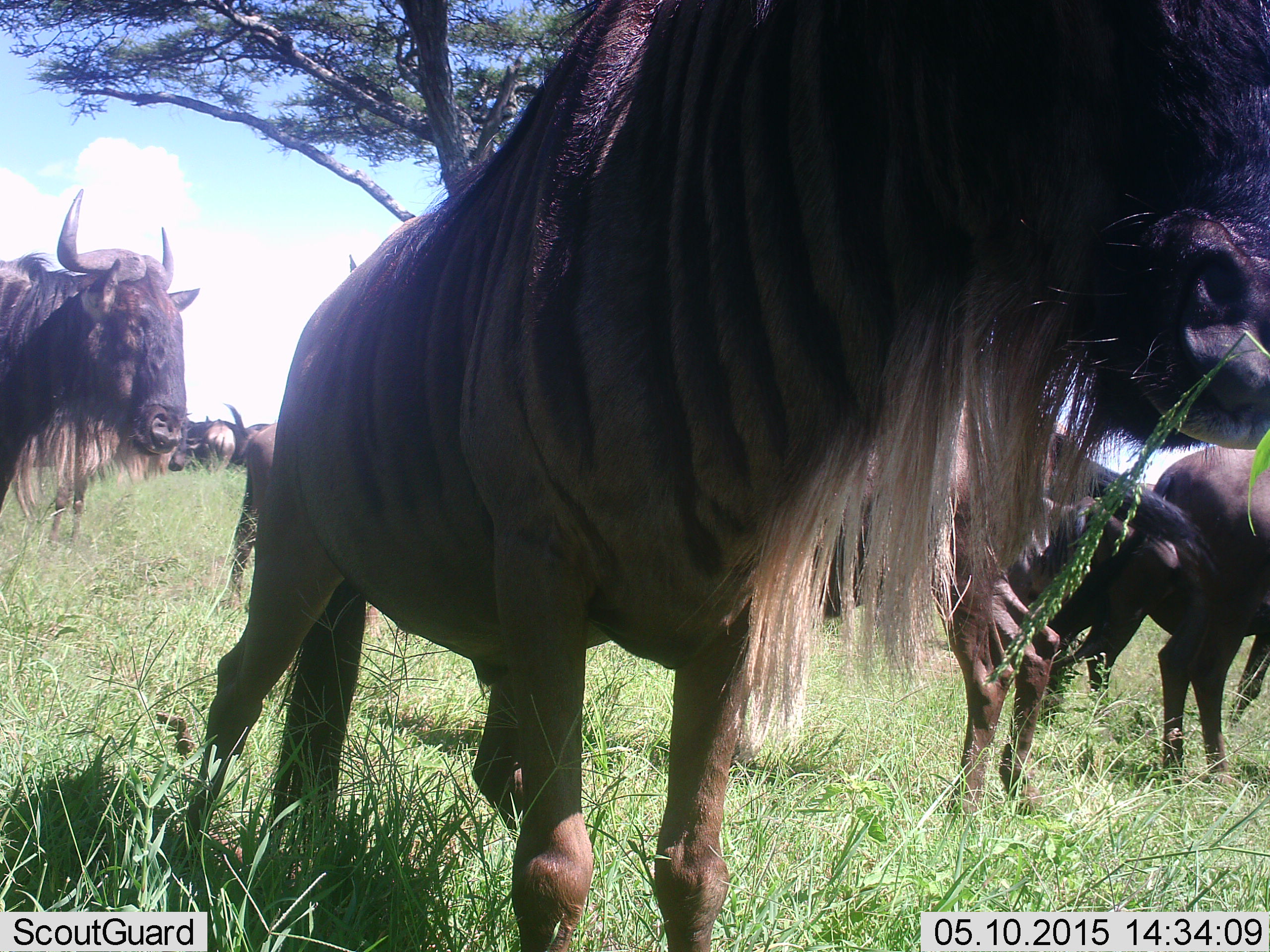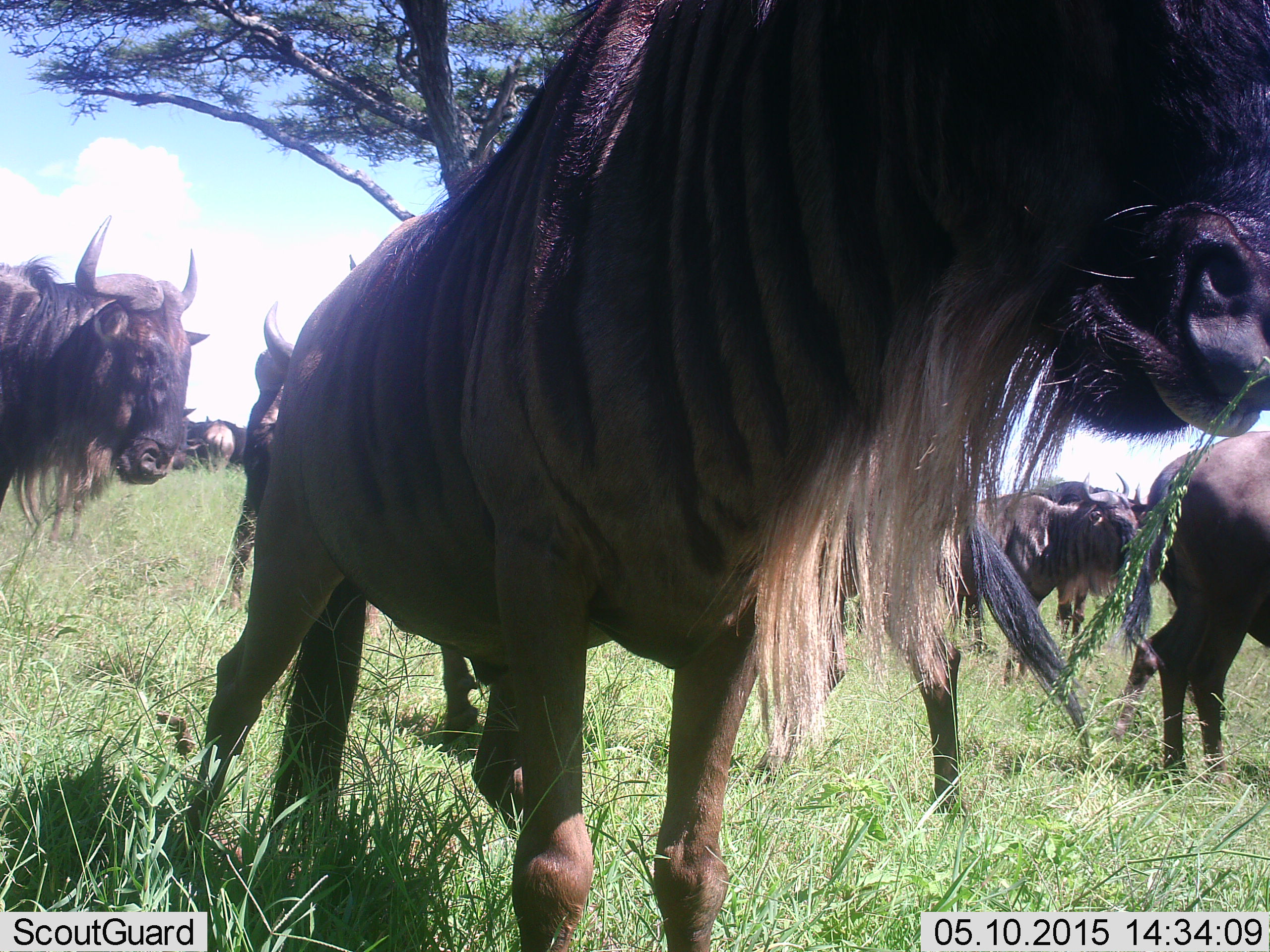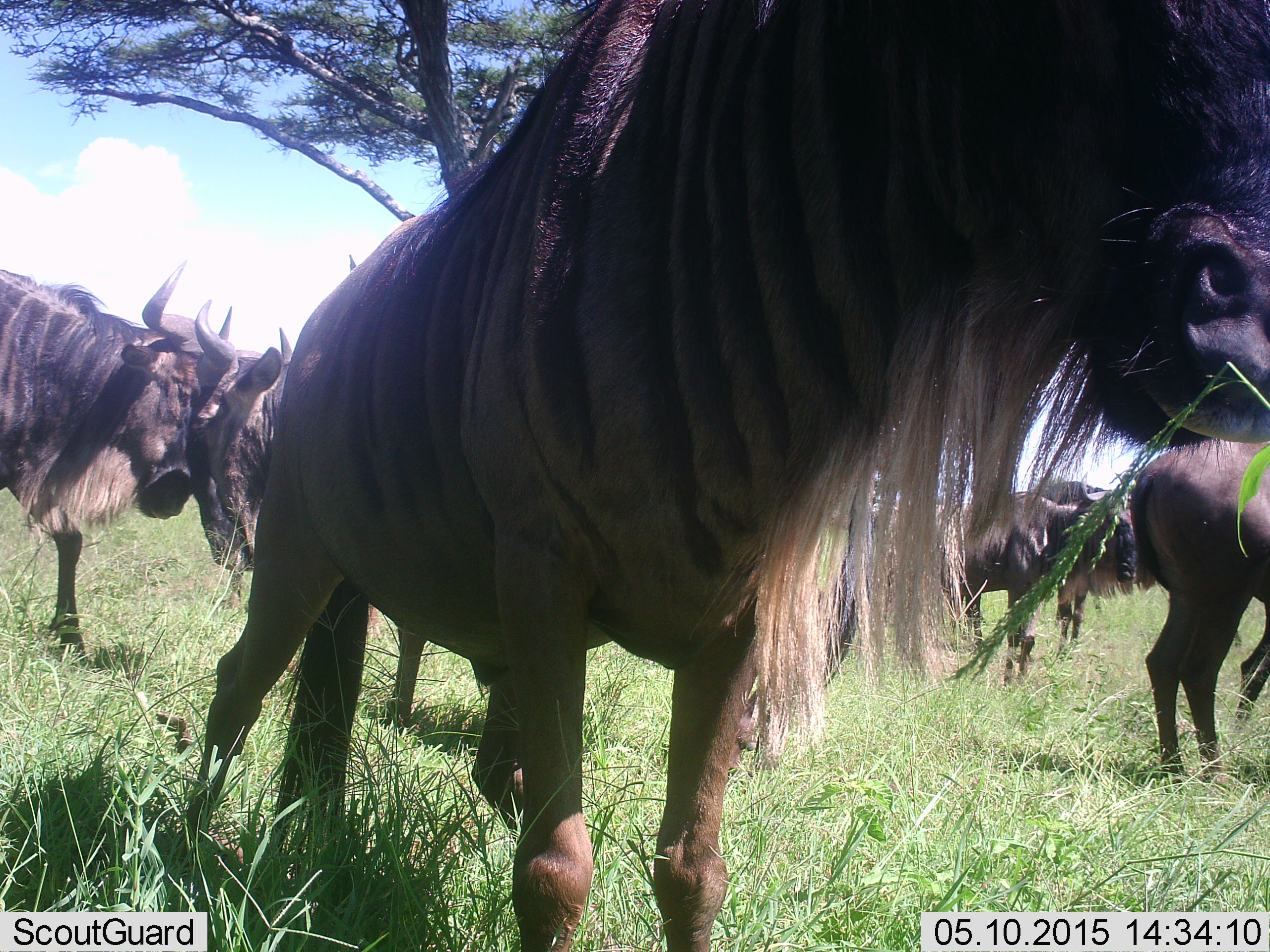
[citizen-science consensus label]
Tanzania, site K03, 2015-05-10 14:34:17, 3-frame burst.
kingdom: Animalia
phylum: Chordata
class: Mammalia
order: Artiodactyla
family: Bovidae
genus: Connochaetes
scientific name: Connochaetes taurinus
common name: blue wildebeest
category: wildebeest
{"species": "wildebeest (blue wildebeest) (Connochaetes taurinus)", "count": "8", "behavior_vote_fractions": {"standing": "60%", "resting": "0%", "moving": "70%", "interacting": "10%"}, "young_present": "0%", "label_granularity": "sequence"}